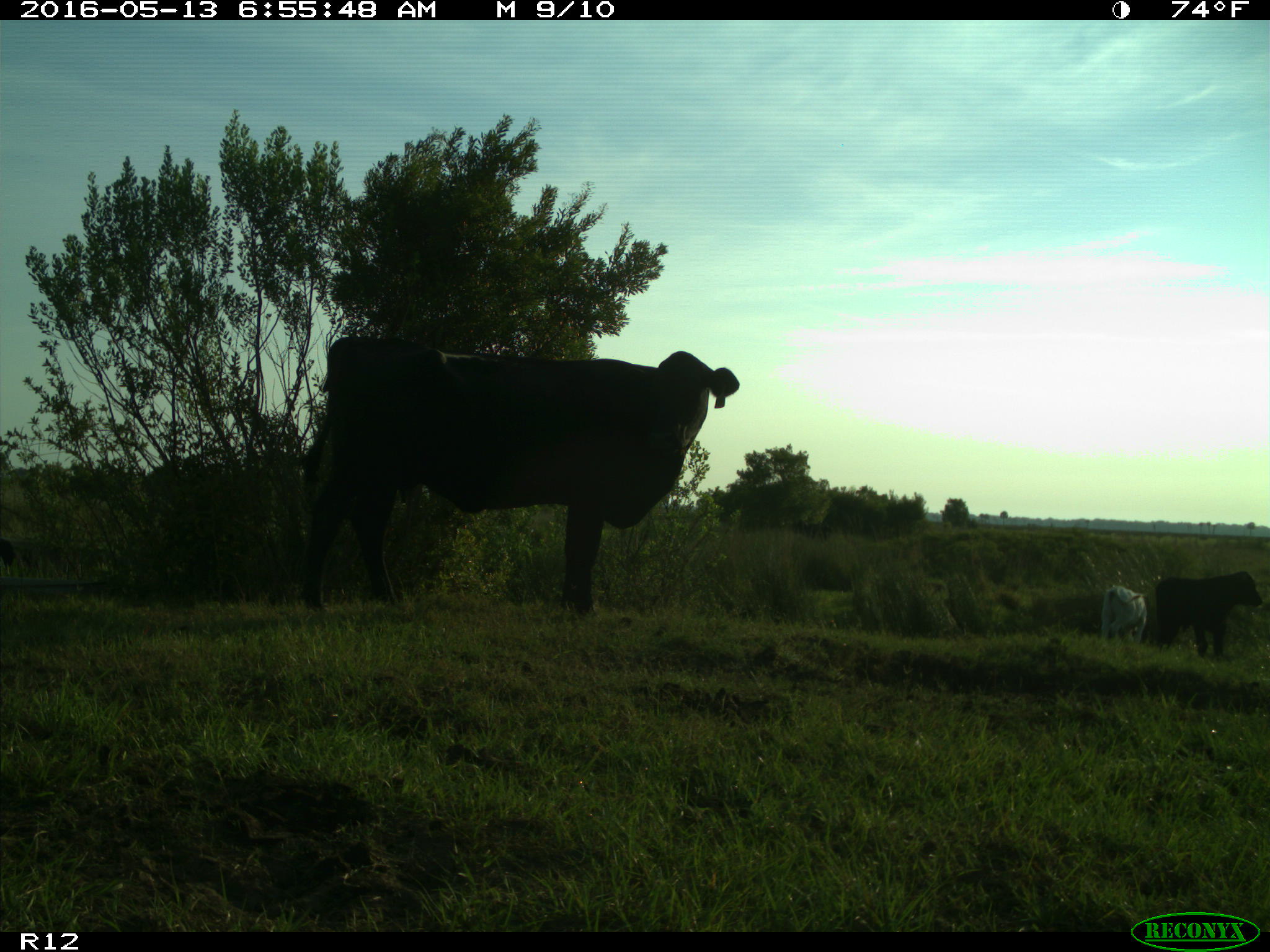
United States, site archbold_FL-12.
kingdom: Animalia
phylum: Chordata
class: Mammalia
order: Artiodactyla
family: Bovidae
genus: Bos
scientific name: Bos taurus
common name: domestic cow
Bos taurus (domestic cow).